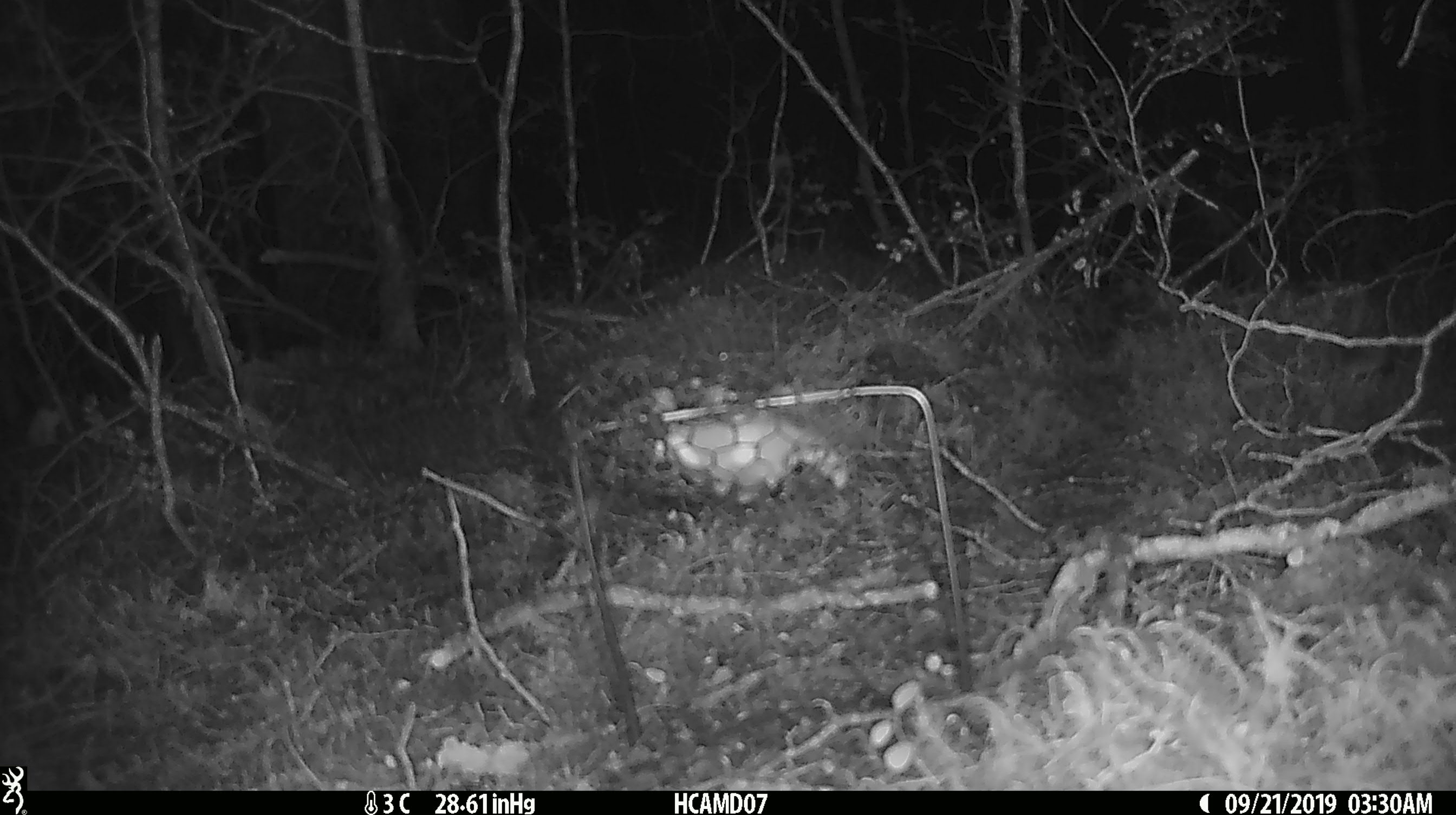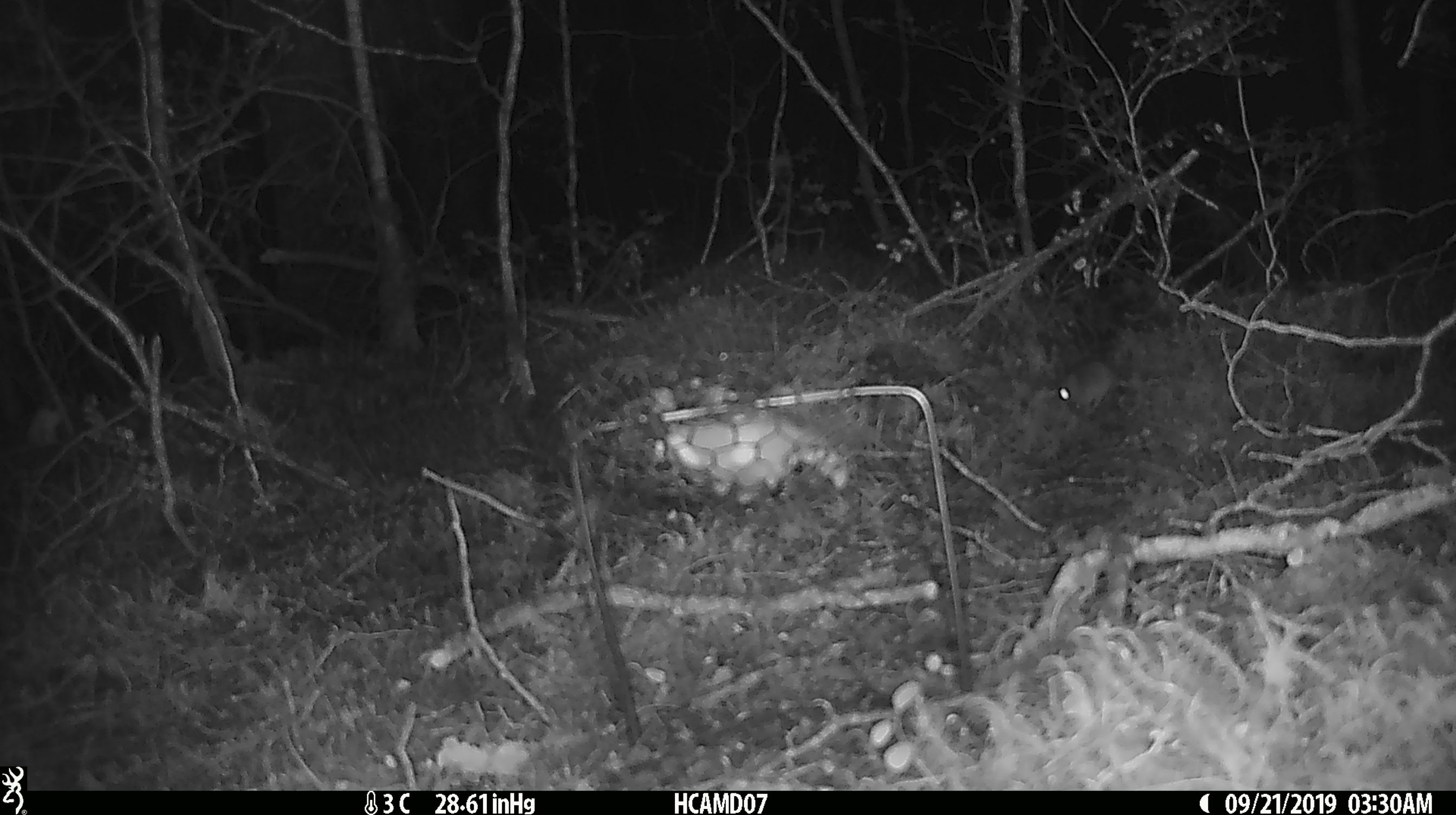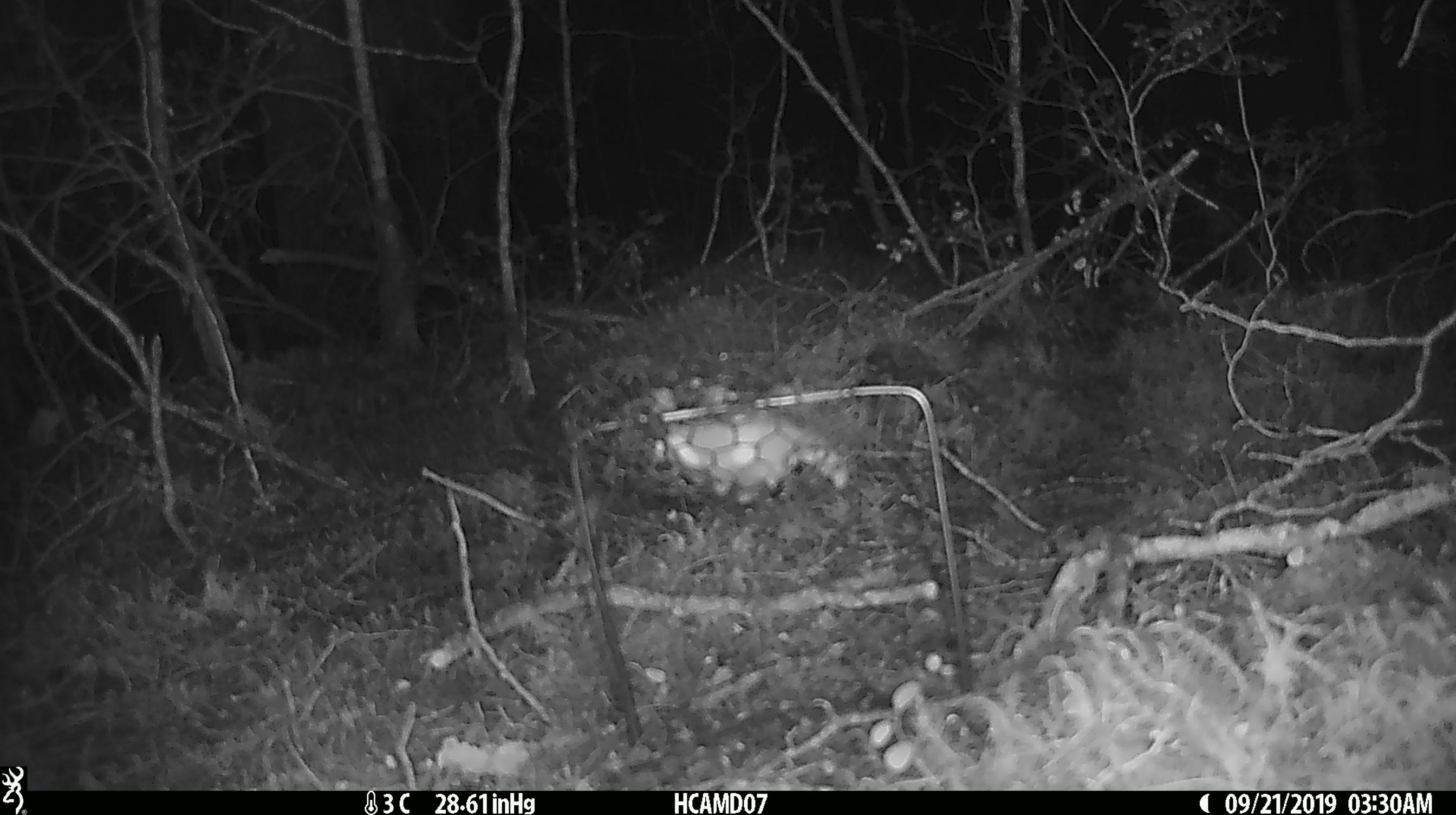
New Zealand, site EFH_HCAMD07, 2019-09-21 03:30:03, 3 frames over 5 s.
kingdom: Animalia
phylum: Chordata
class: Mammalia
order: Rodentia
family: Muridae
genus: Mus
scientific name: Mus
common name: mouse